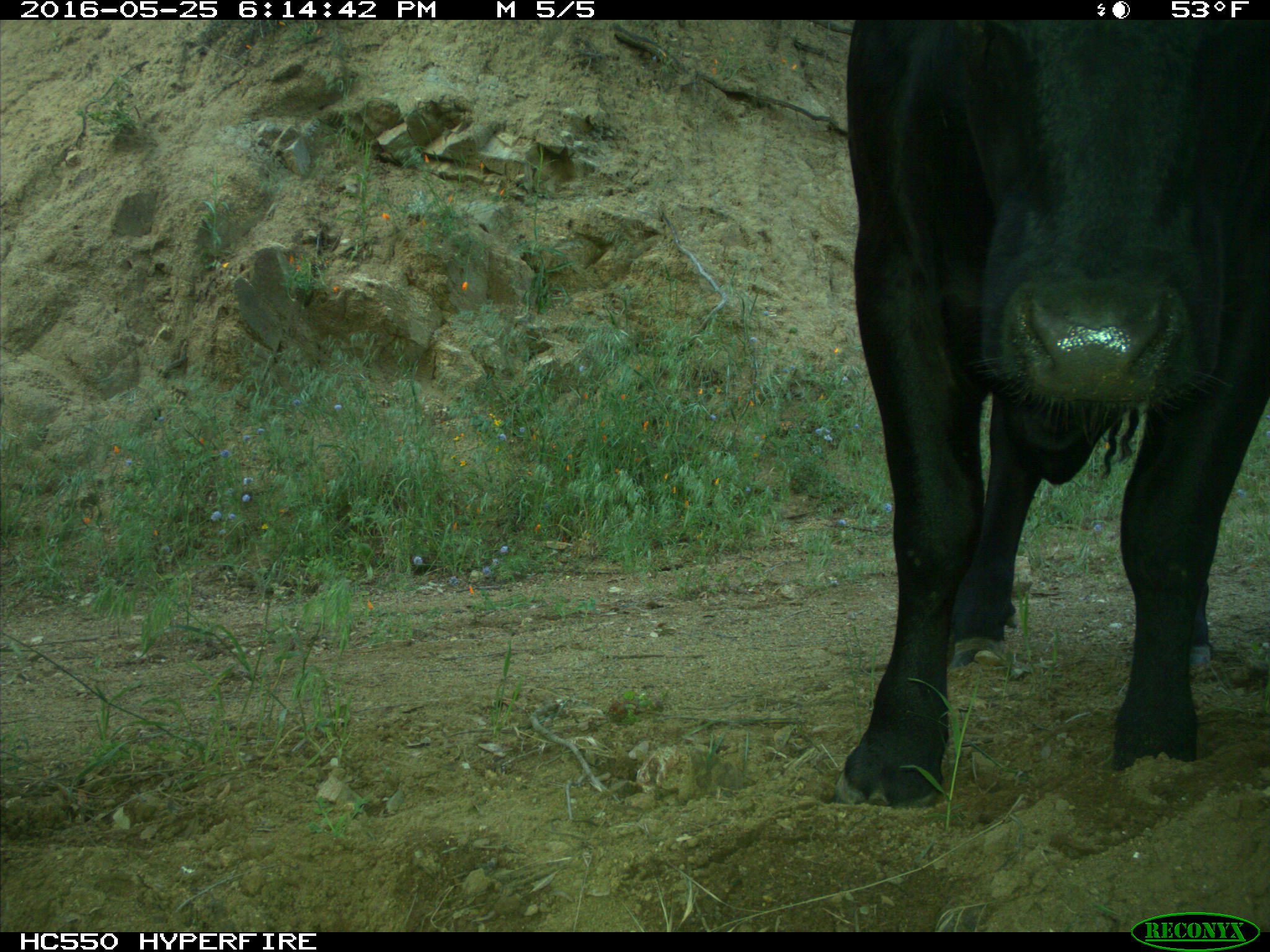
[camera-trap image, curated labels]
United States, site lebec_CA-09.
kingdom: Animalia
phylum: Chordata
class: Mammalia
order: Artiodactyla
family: Bovidae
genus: Bos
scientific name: Bos taurus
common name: domestic cow